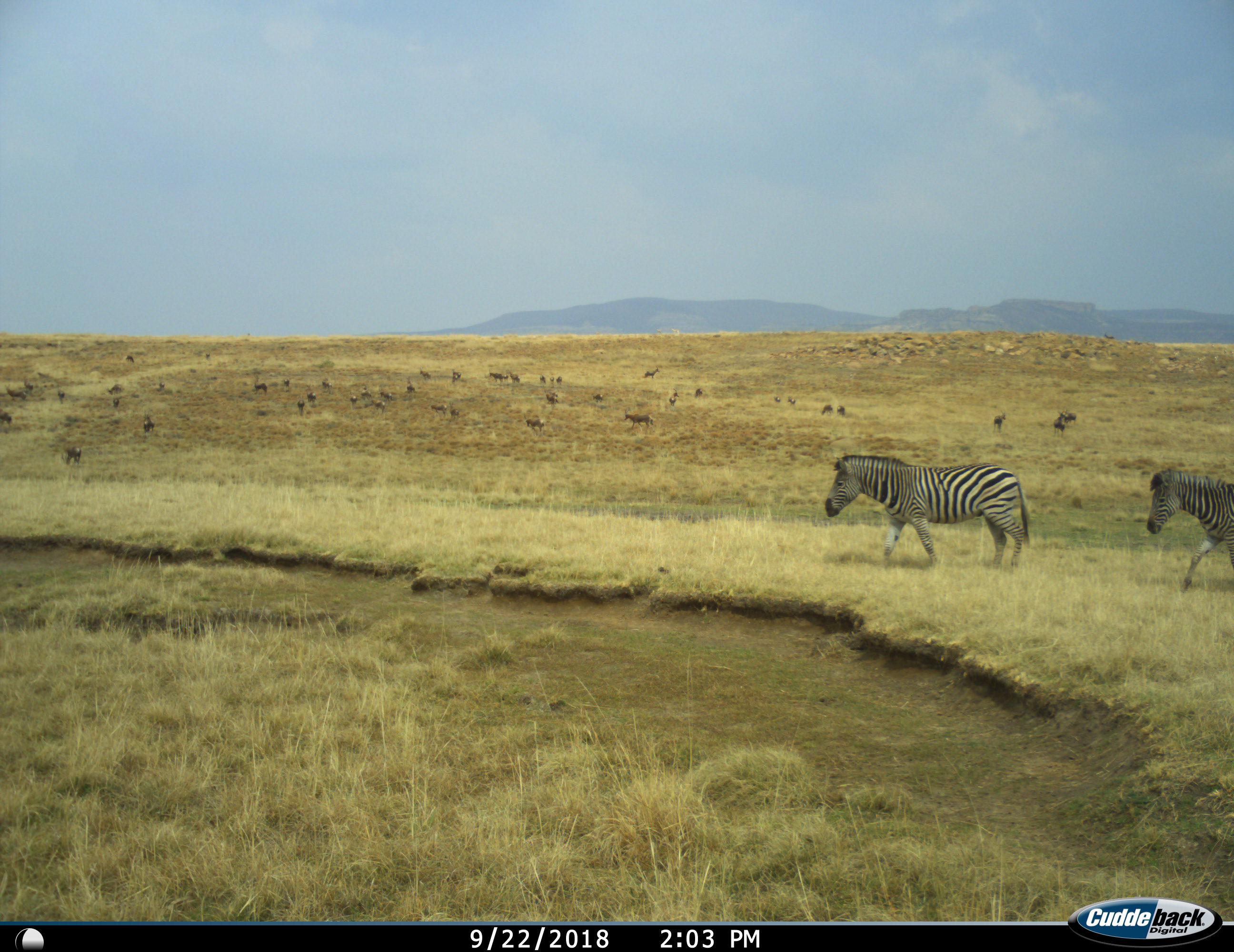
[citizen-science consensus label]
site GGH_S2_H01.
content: unidentified animal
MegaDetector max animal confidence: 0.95